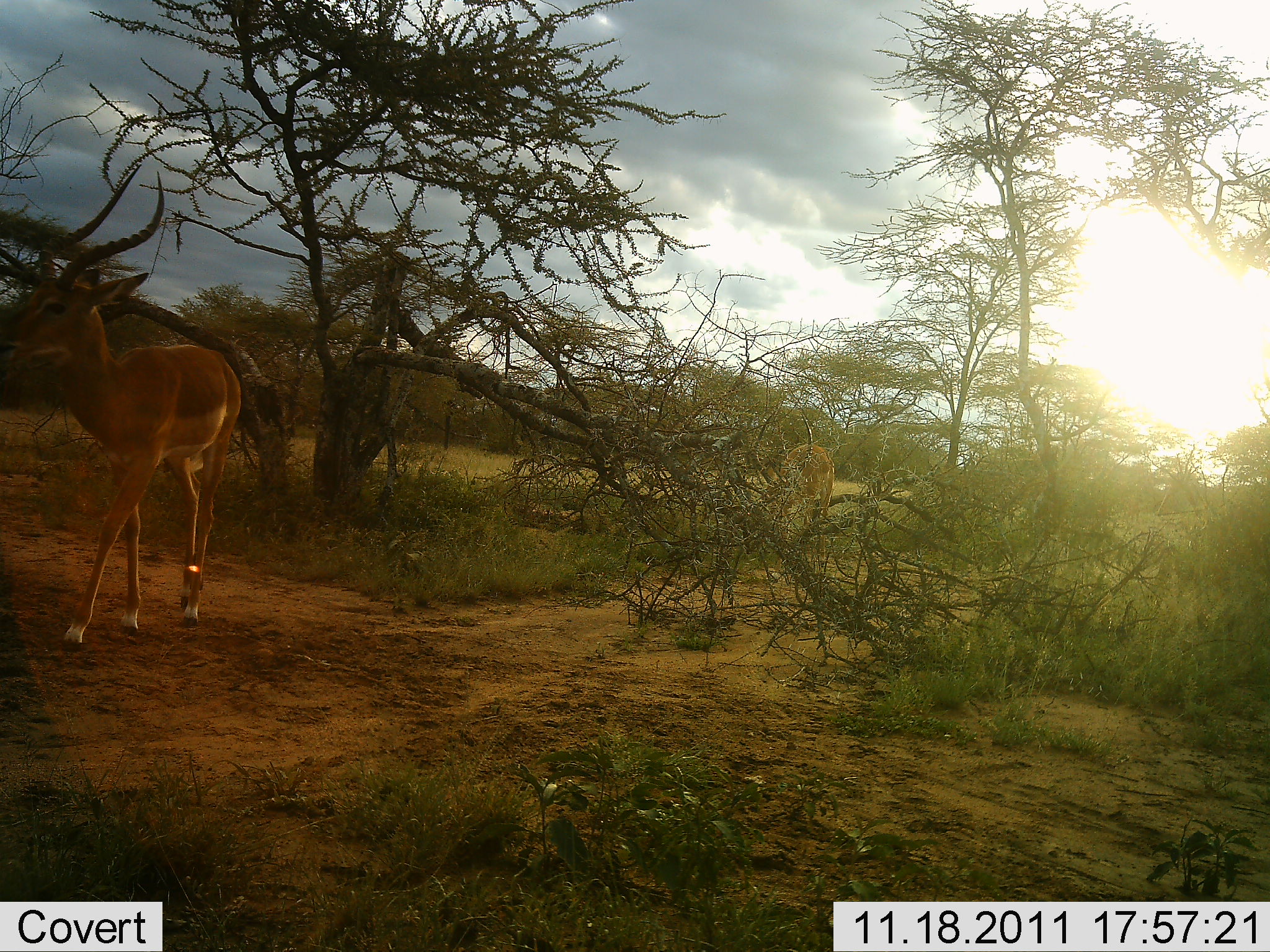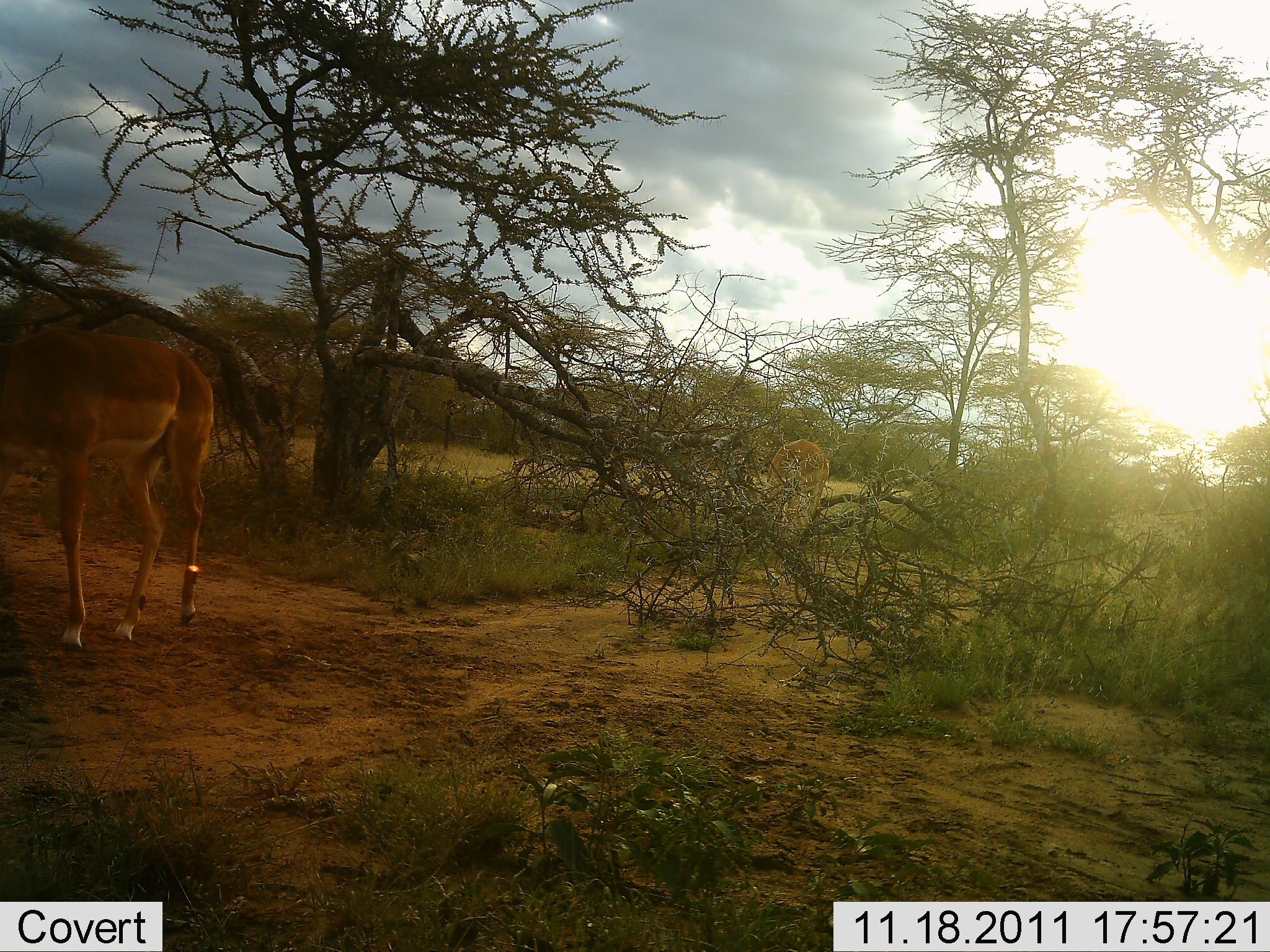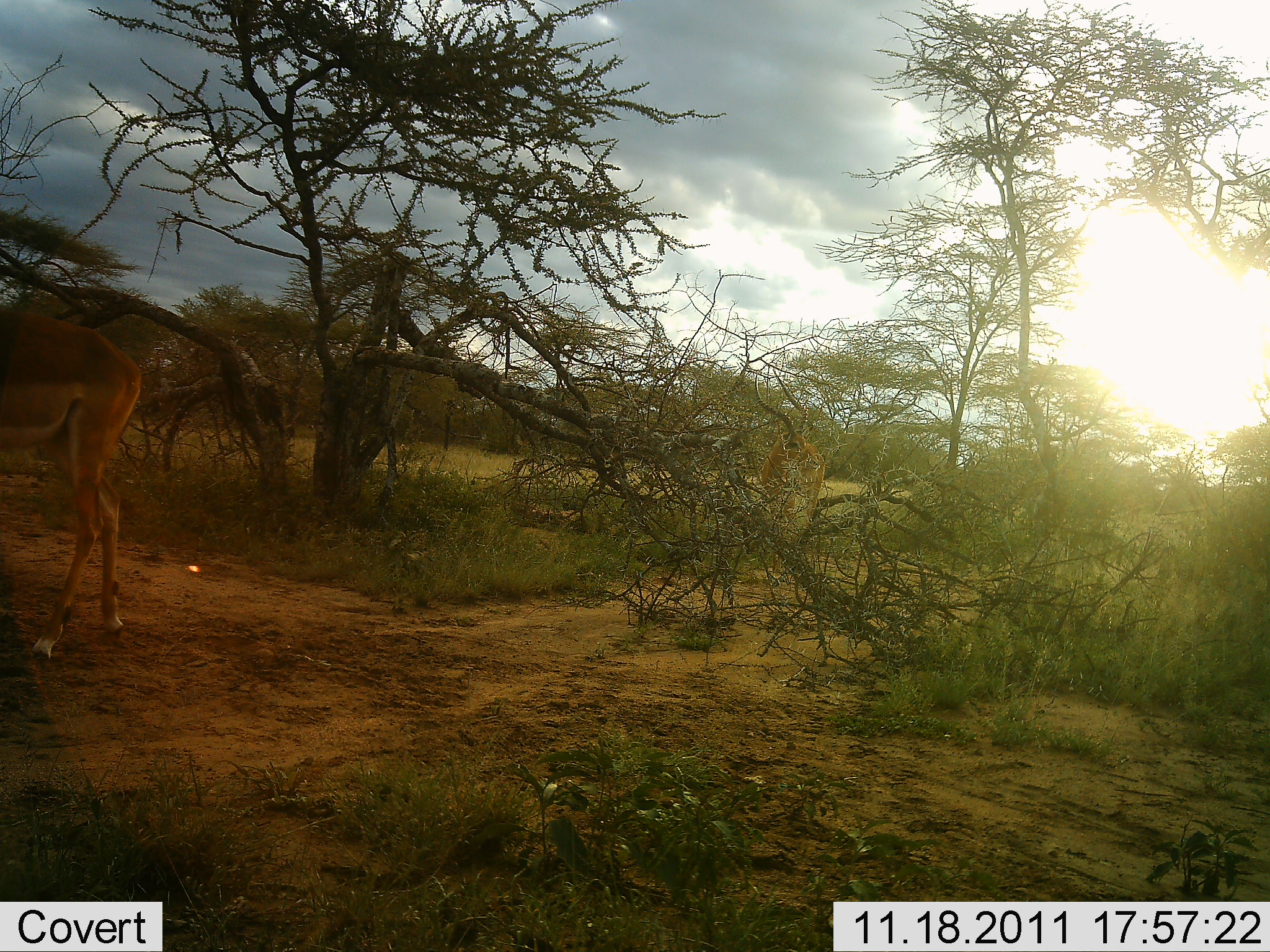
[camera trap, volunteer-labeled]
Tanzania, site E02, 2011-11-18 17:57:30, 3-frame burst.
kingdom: Animalia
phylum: Chordata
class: Mammalia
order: Artiodactyla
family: Bovidae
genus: Aepyceros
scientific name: Aepyceros melampus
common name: impala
Impala (Aepyceros melampus), count 2. Behavior (volunteer vote fractions): standing 30%, resting 0%, moving 80%, interacting 0%. Young present (vote fraction): 0%. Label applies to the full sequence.